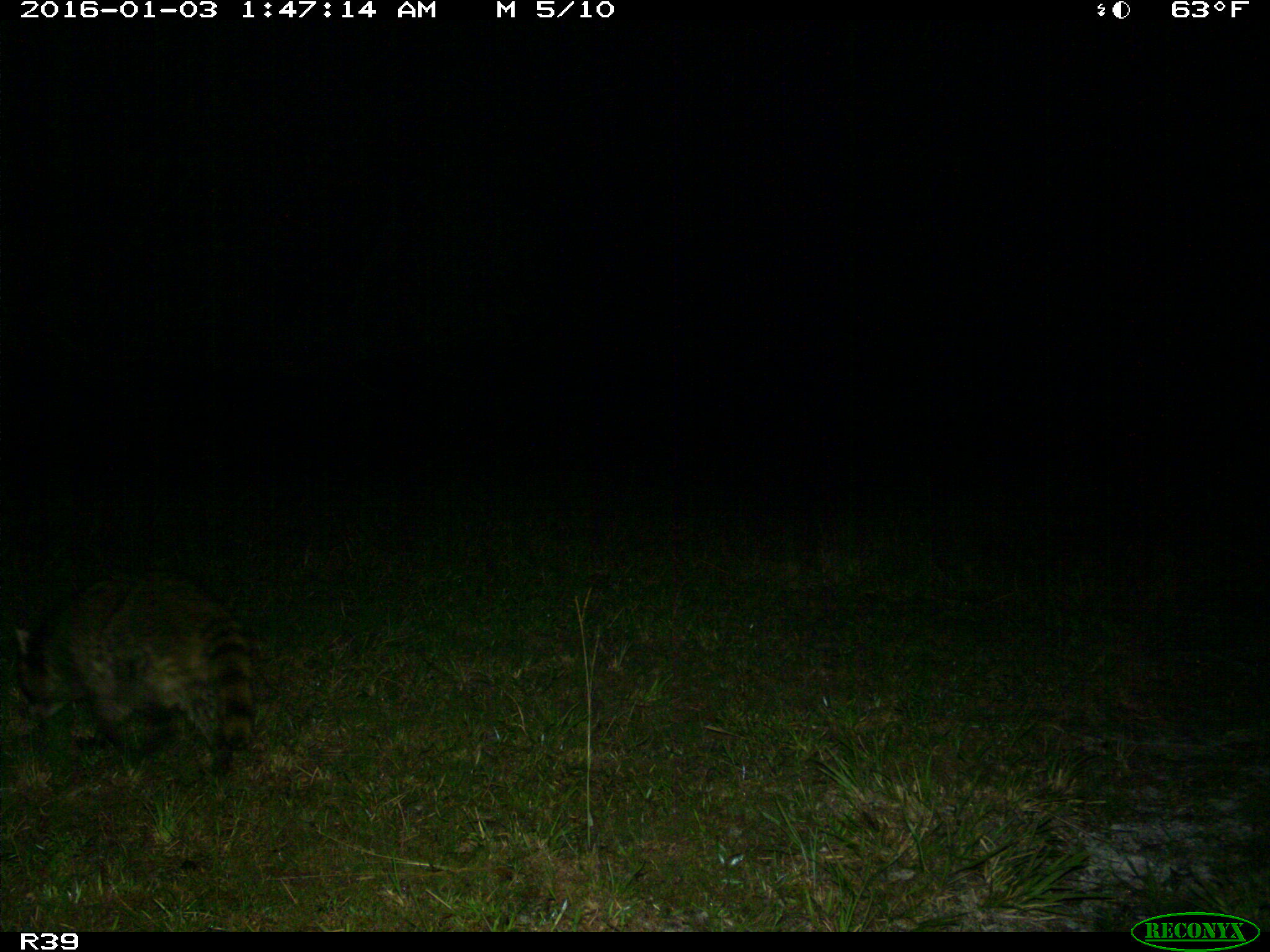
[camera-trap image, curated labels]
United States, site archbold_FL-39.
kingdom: Animalia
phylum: Chordata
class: Mammalia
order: Carnivora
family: Procyonidae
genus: Procyon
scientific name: Procyon lotor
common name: common raccoon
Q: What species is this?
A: Procyon lotor (common raccoon).